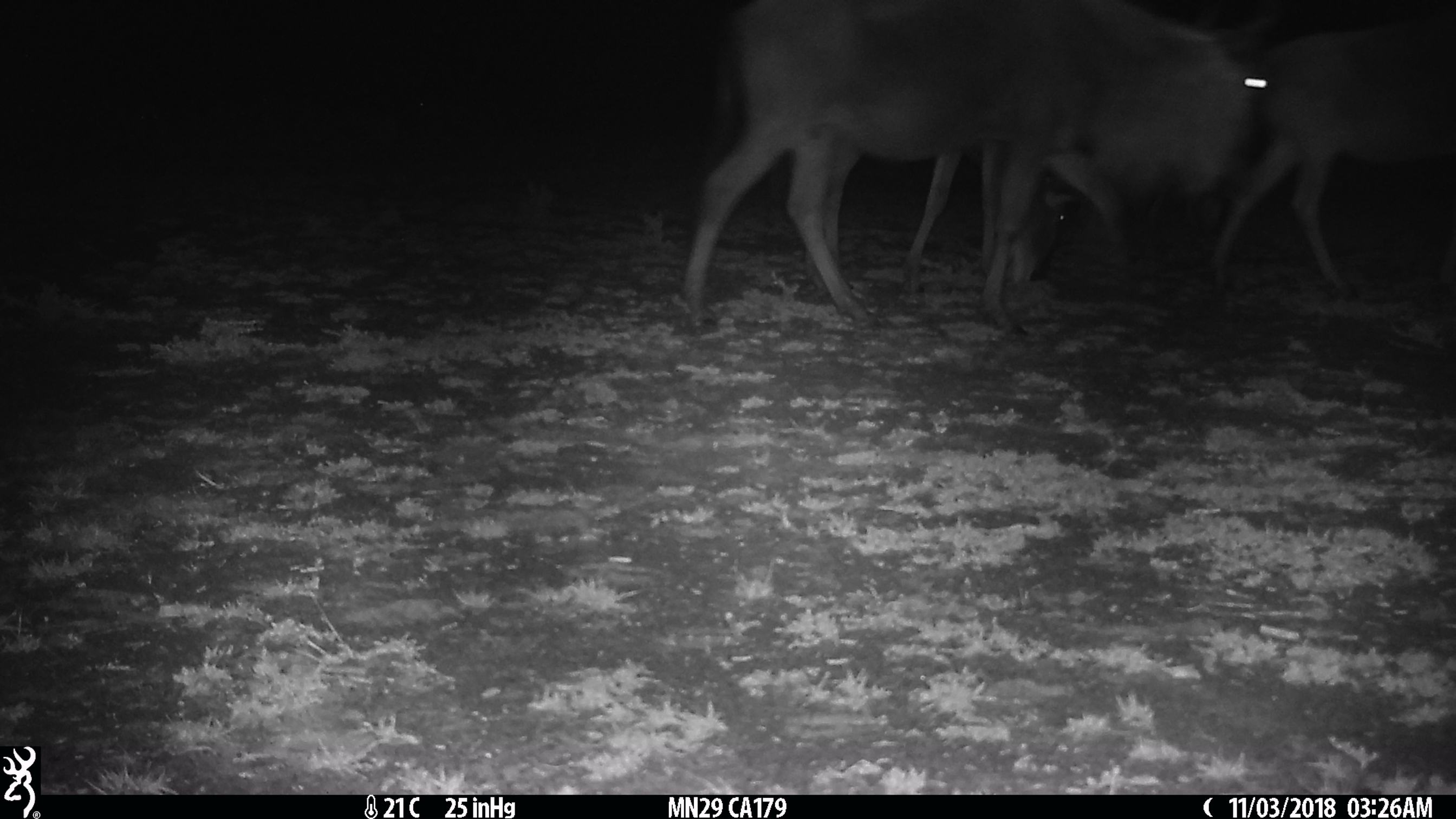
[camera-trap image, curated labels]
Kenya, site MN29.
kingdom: Animalia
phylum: Chordata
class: Mammalia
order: Artiodactyla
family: Bovidae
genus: Connochaetes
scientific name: Connochaetes taurinus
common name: blue wildebeest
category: wildebeest